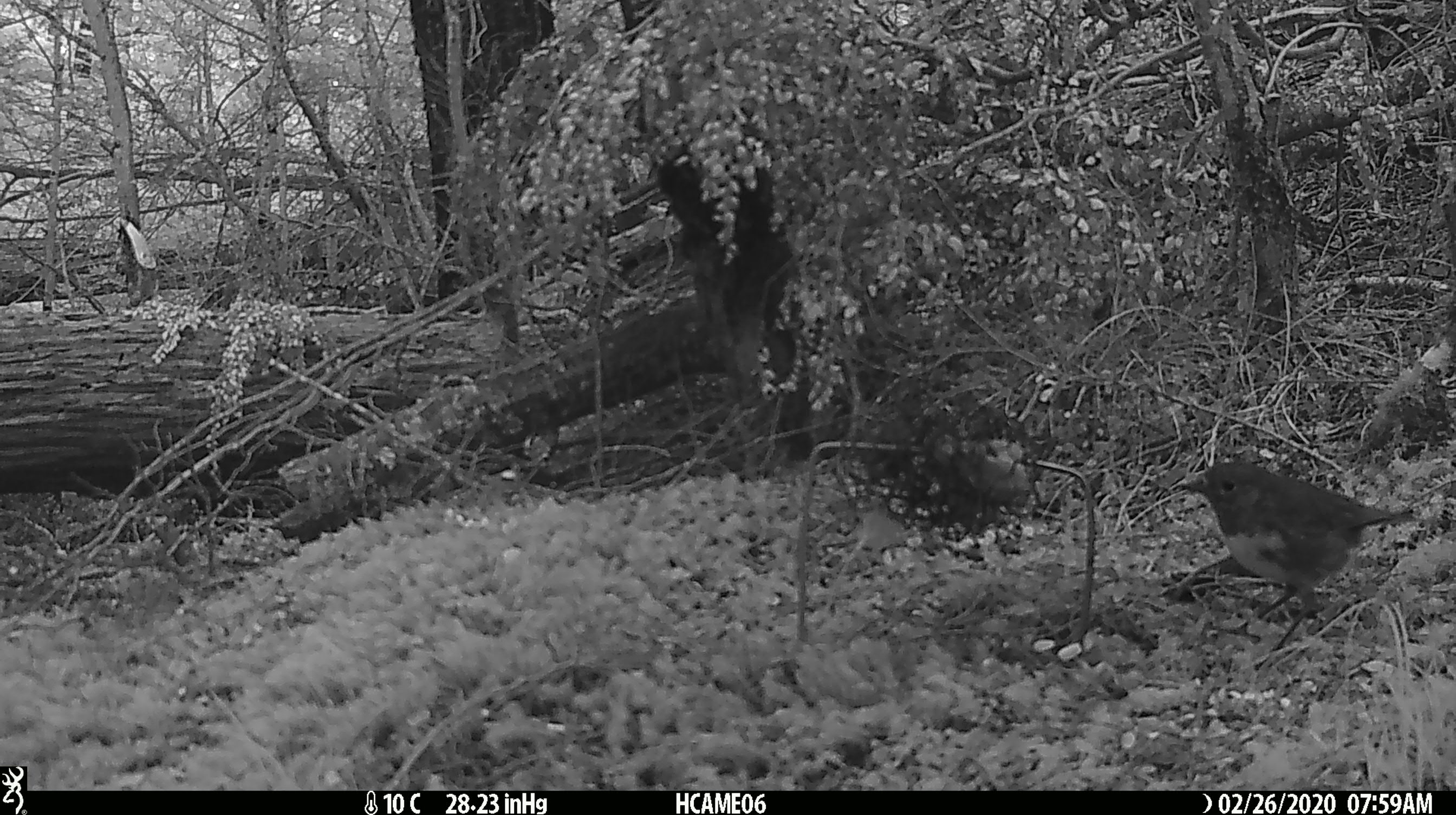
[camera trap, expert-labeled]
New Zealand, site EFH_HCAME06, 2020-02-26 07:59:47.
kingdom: Animalia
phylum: Chordata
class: Aves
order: Passeriformes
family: Petroicidae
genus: Petroica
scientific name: Petroica australis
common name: new zealand robin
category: robin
Robin (new zealand robin) (Petroica australis).